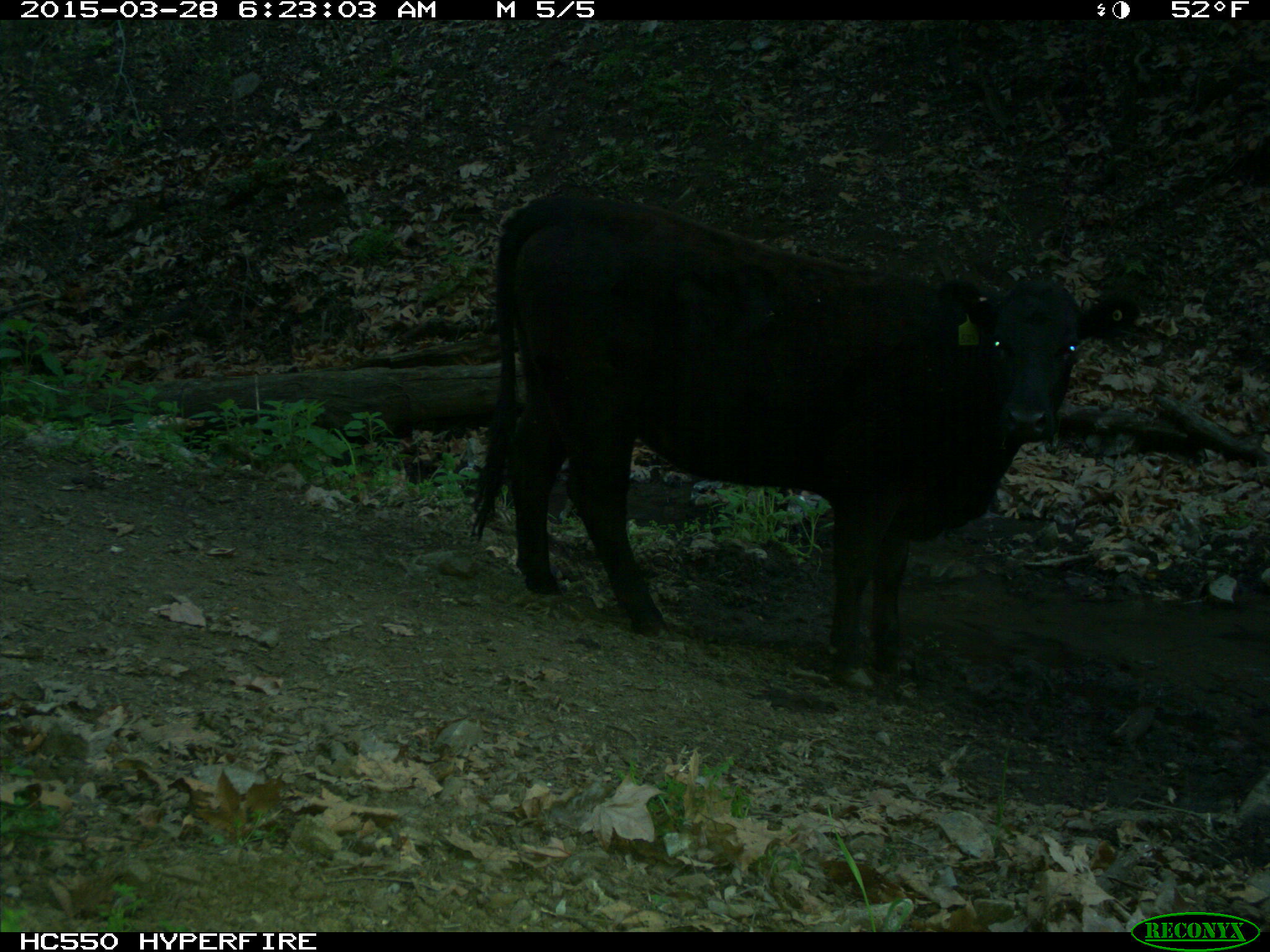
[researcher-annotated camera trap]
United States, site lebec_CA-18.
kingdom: Animalia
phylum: Chordata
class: Mammalia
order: Artiodactyla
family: Bovidae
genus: Bos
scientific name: Bos taurus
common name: domestic cow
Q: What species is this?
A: Bos taurus (domestic cow).